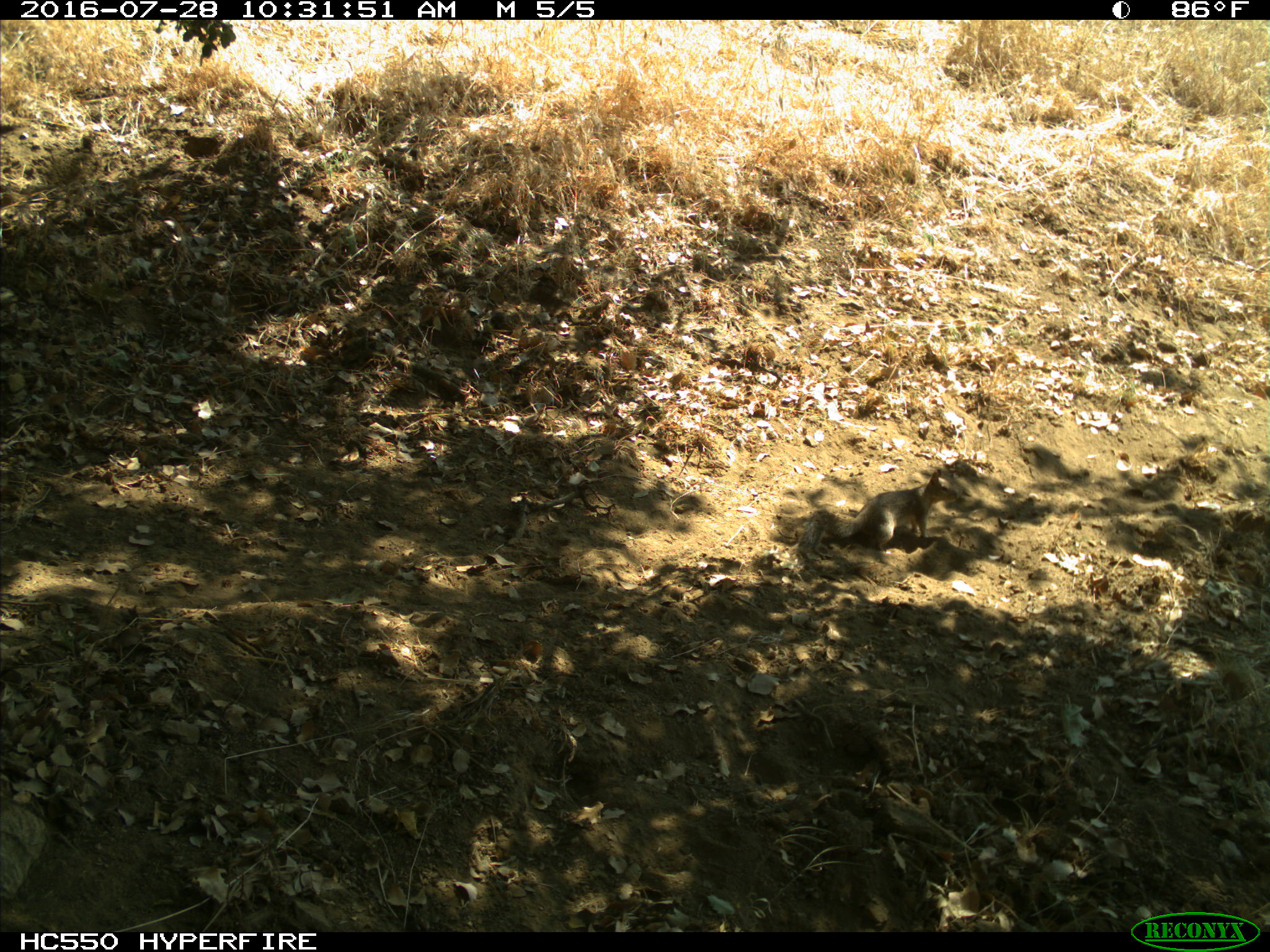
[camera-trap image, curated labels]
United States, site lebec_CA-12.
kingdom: Animalia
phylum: Chordata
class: Mammalia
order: Rodentia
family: Sciuridae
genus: Otospermophilus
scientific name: Otospermophilus beecheyi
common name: california ground squirrel